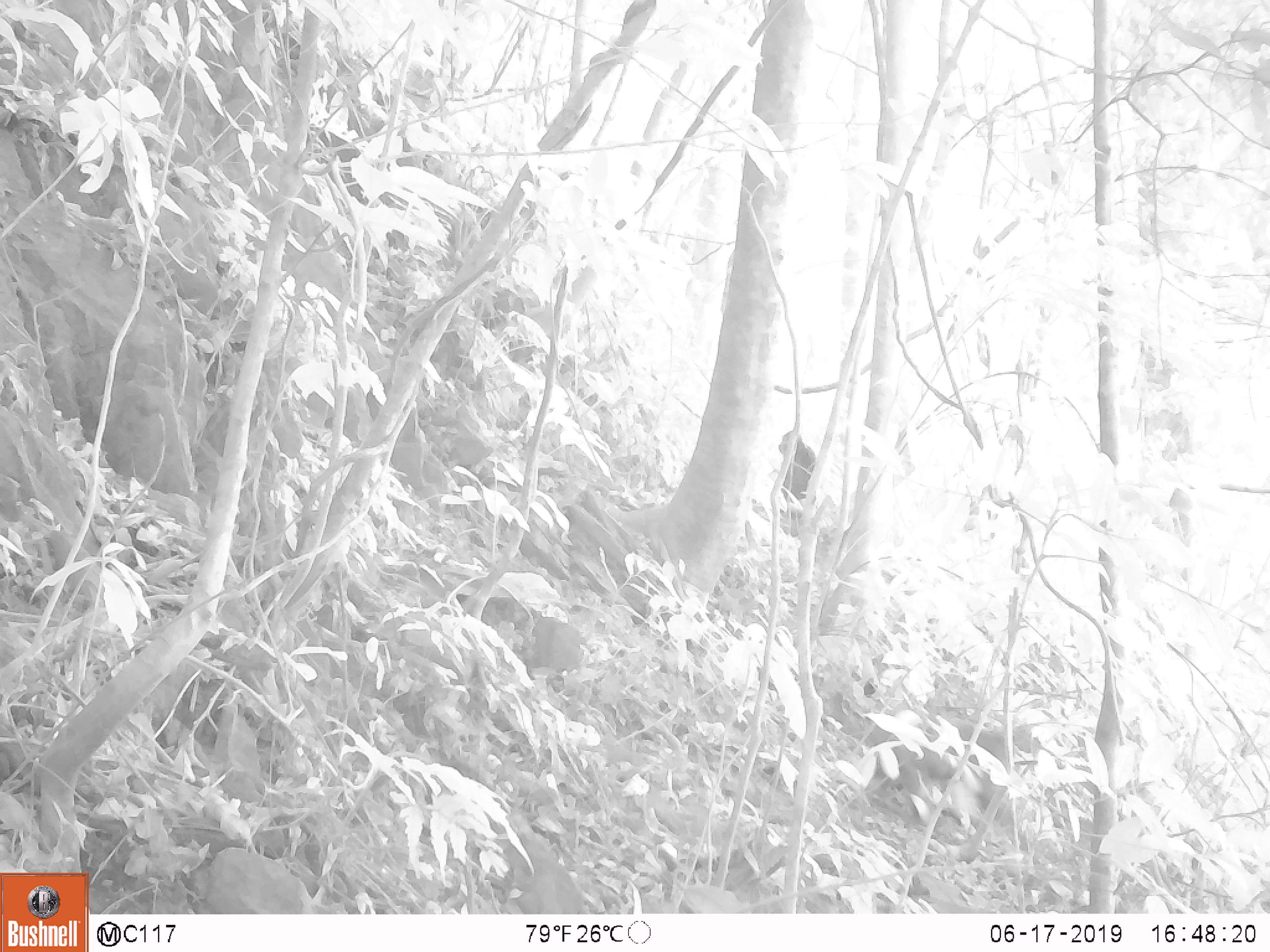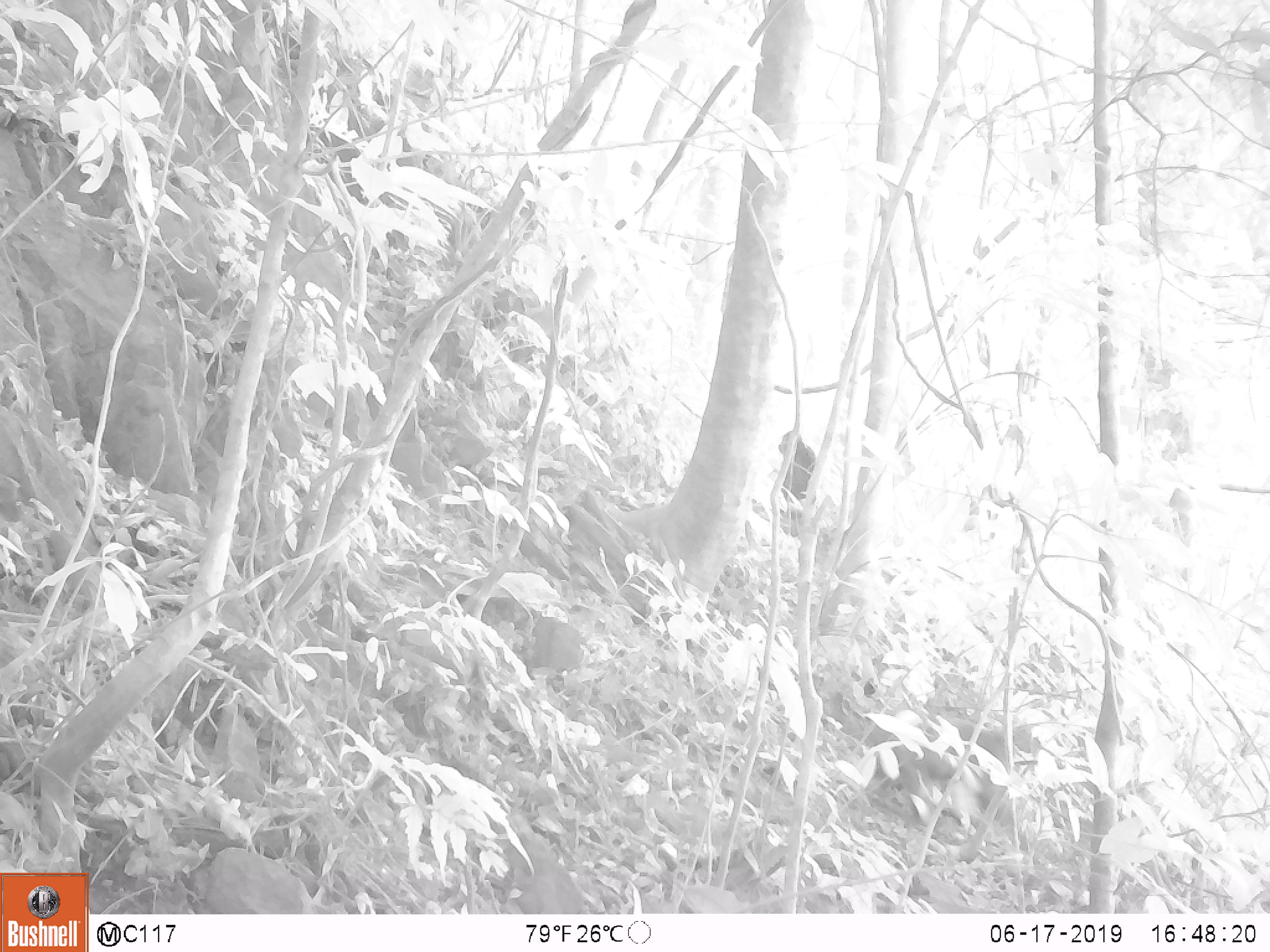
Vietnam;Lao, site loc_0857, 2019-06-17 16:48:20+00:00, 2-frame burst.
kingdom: Animalia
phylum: Chordata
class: Mammalia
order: Primates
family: Cercopithecidae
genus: Macaca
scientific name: Macaca arctoides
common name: stump-tailed macaque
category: stump tailed macaque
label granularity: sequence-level